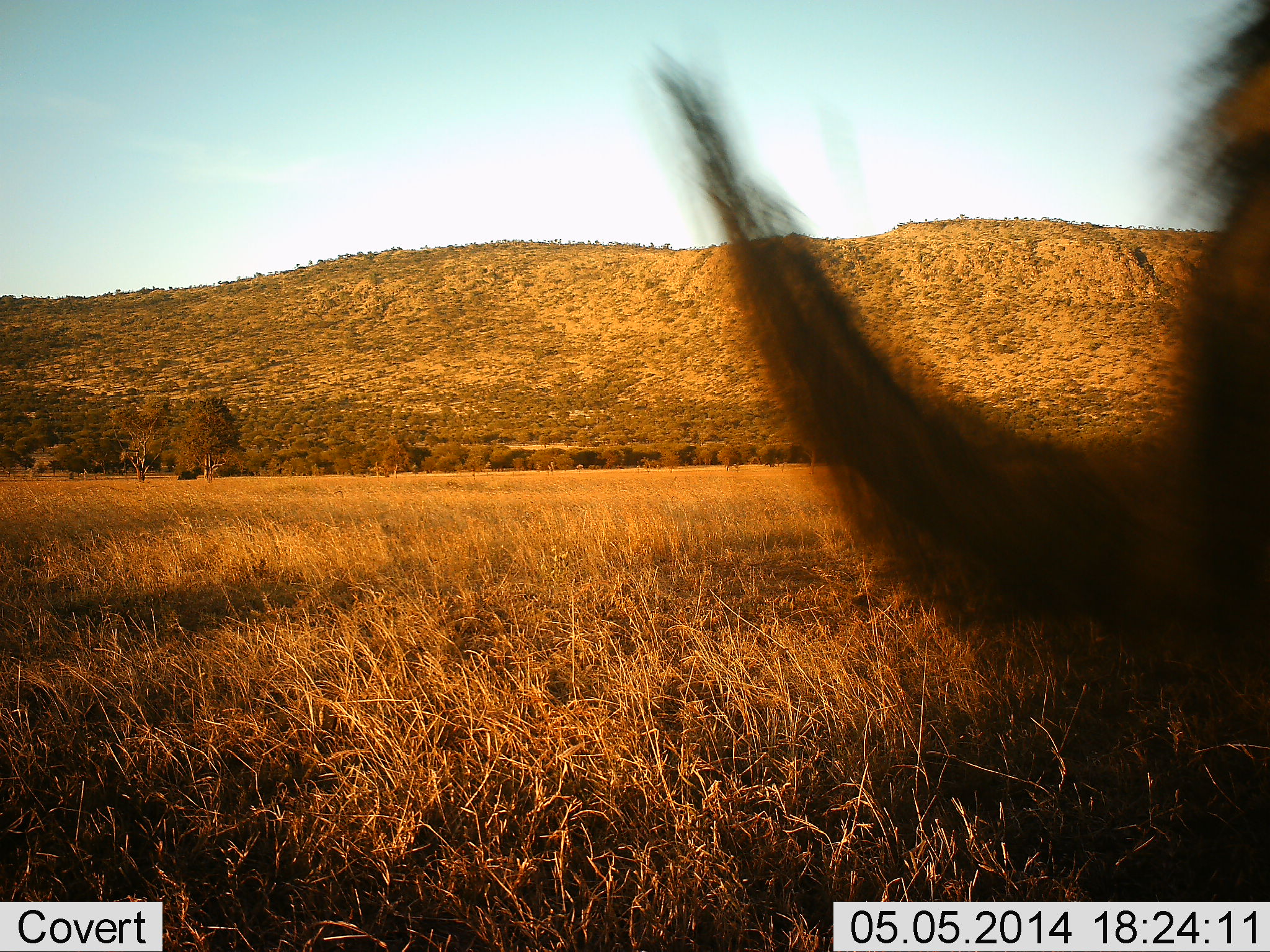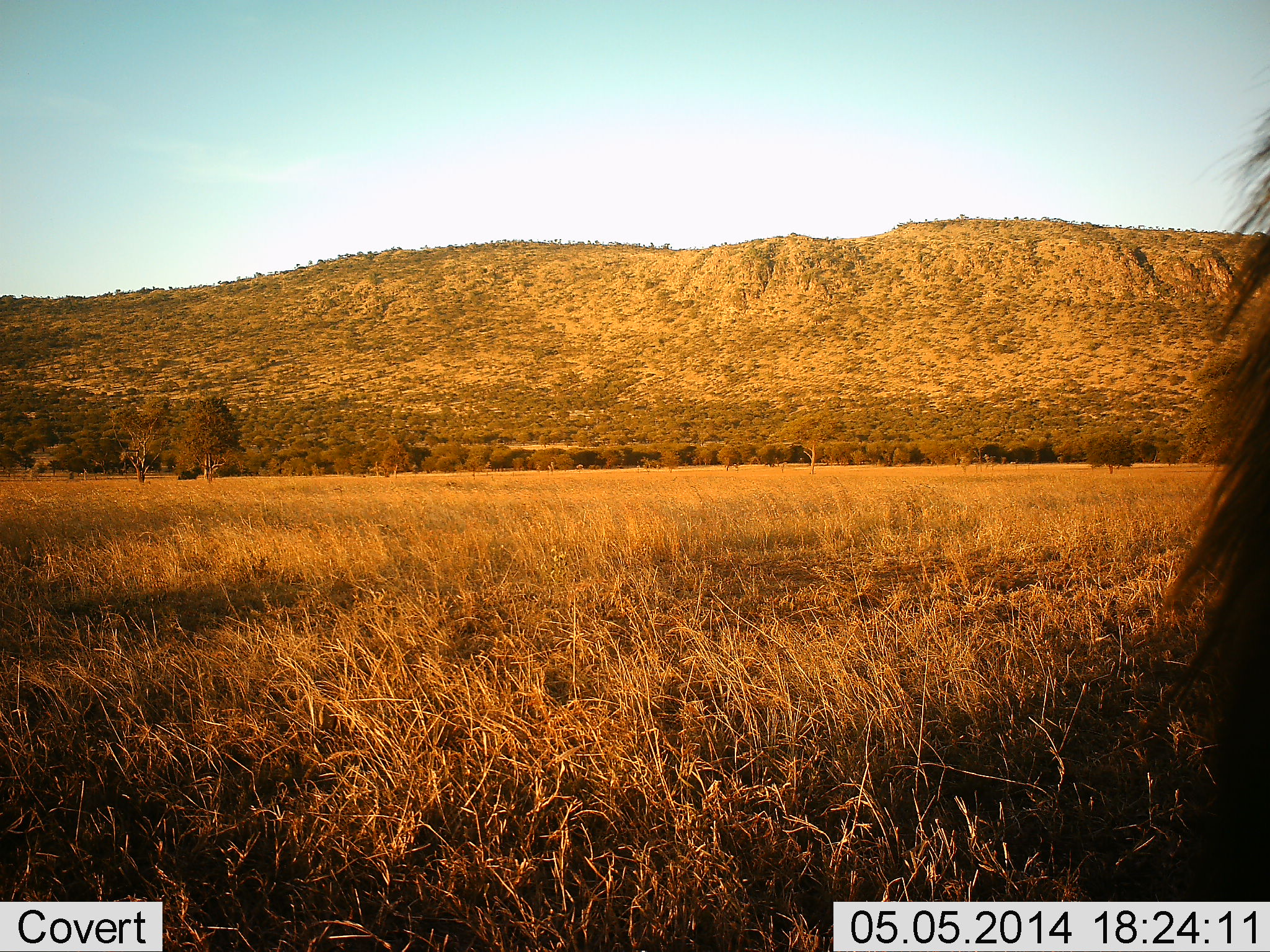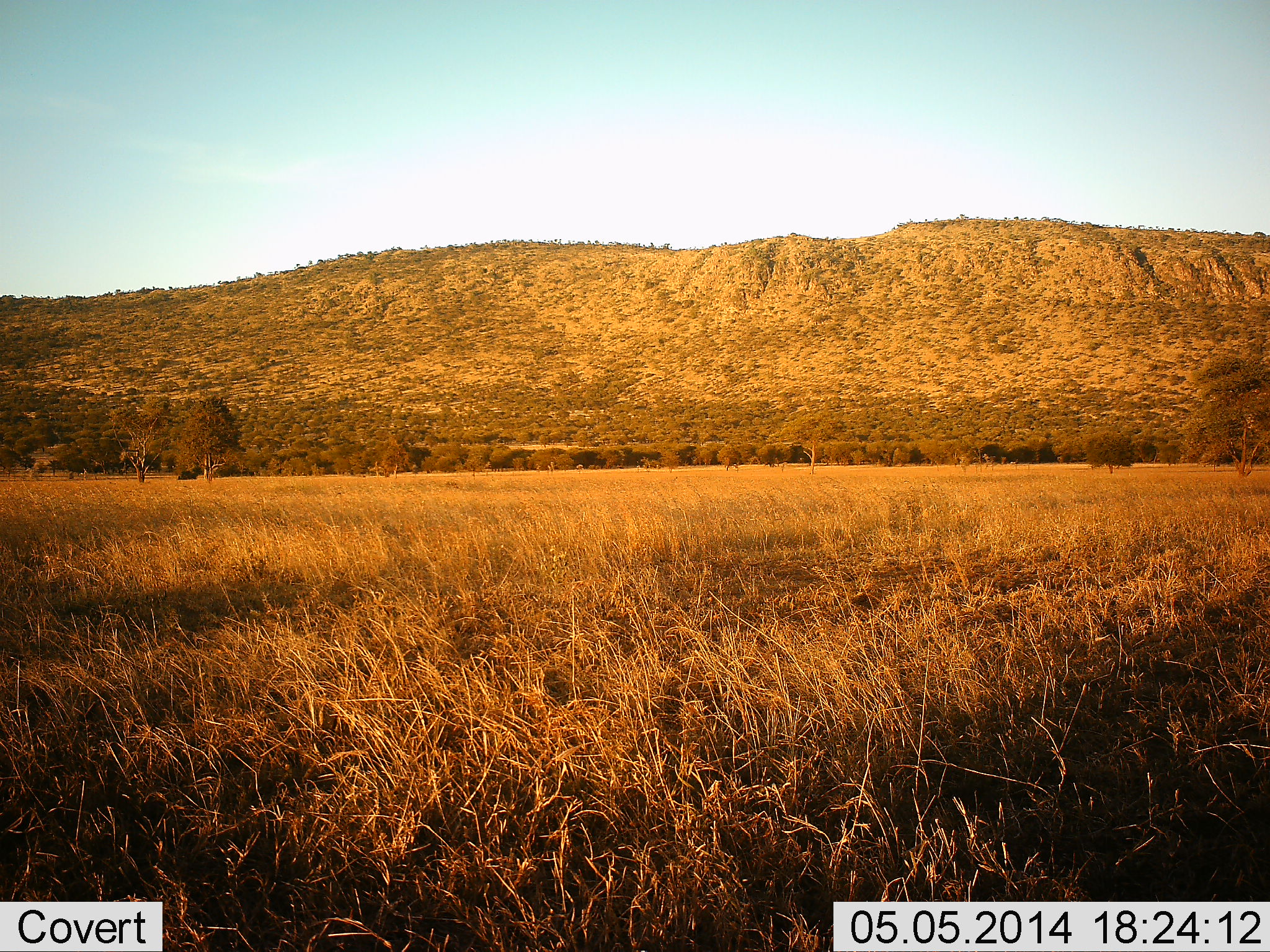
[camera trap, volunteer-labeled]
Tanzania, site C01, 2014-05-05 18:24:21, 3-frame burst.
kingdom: Animalia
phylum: Chordata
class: Mammalia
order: Artiodactyla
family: Bovidae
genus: Connochaetes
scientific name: Connochaetes taurinus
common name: blue wildebeest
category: wildebeest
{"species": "wildebeest (blue wildebeest) (Connochaetes taurinus)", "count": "1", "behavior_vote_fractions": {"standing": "67%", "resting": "11%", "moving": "22%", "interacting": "0%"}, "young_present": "0%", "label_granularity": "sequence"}